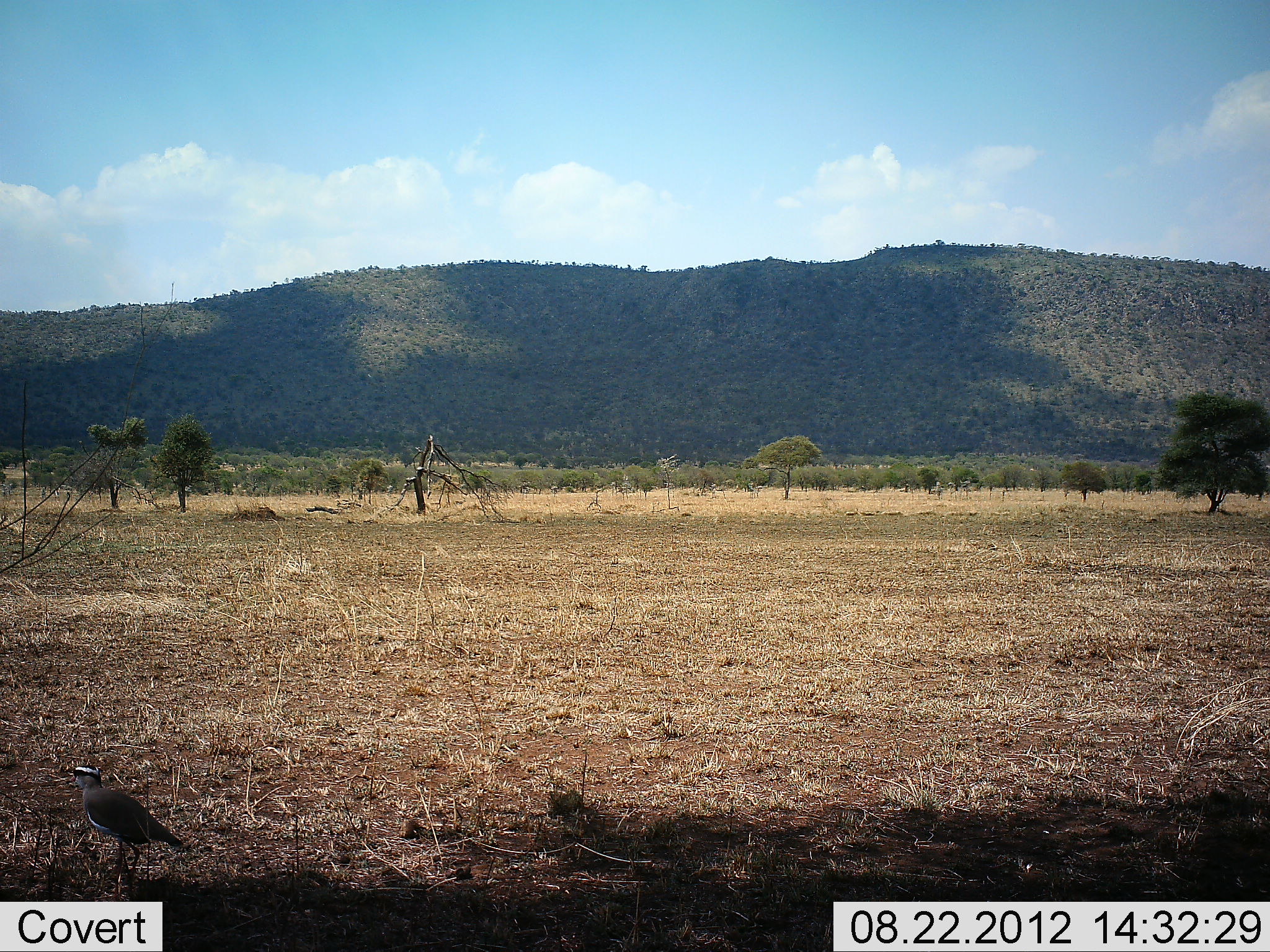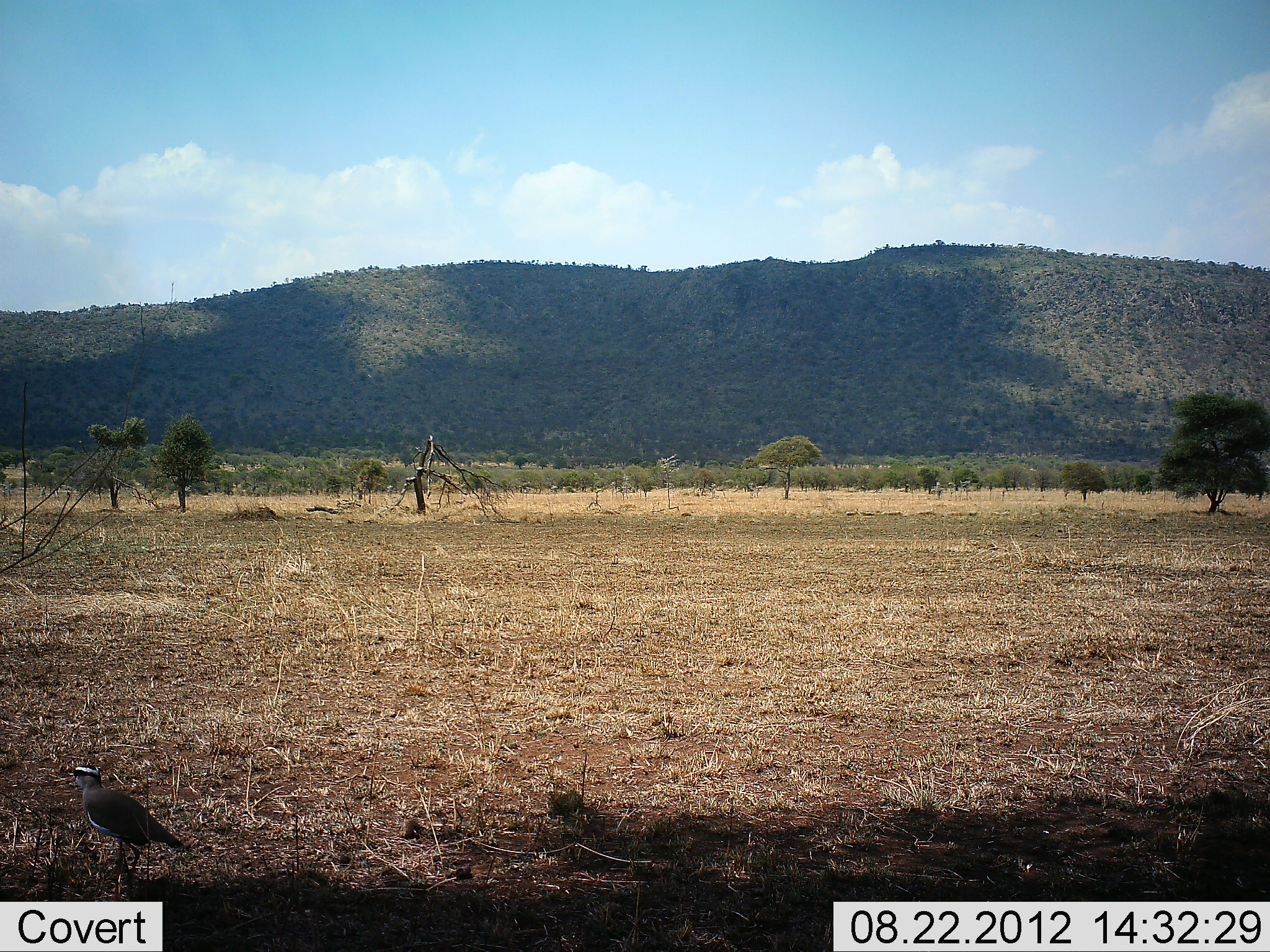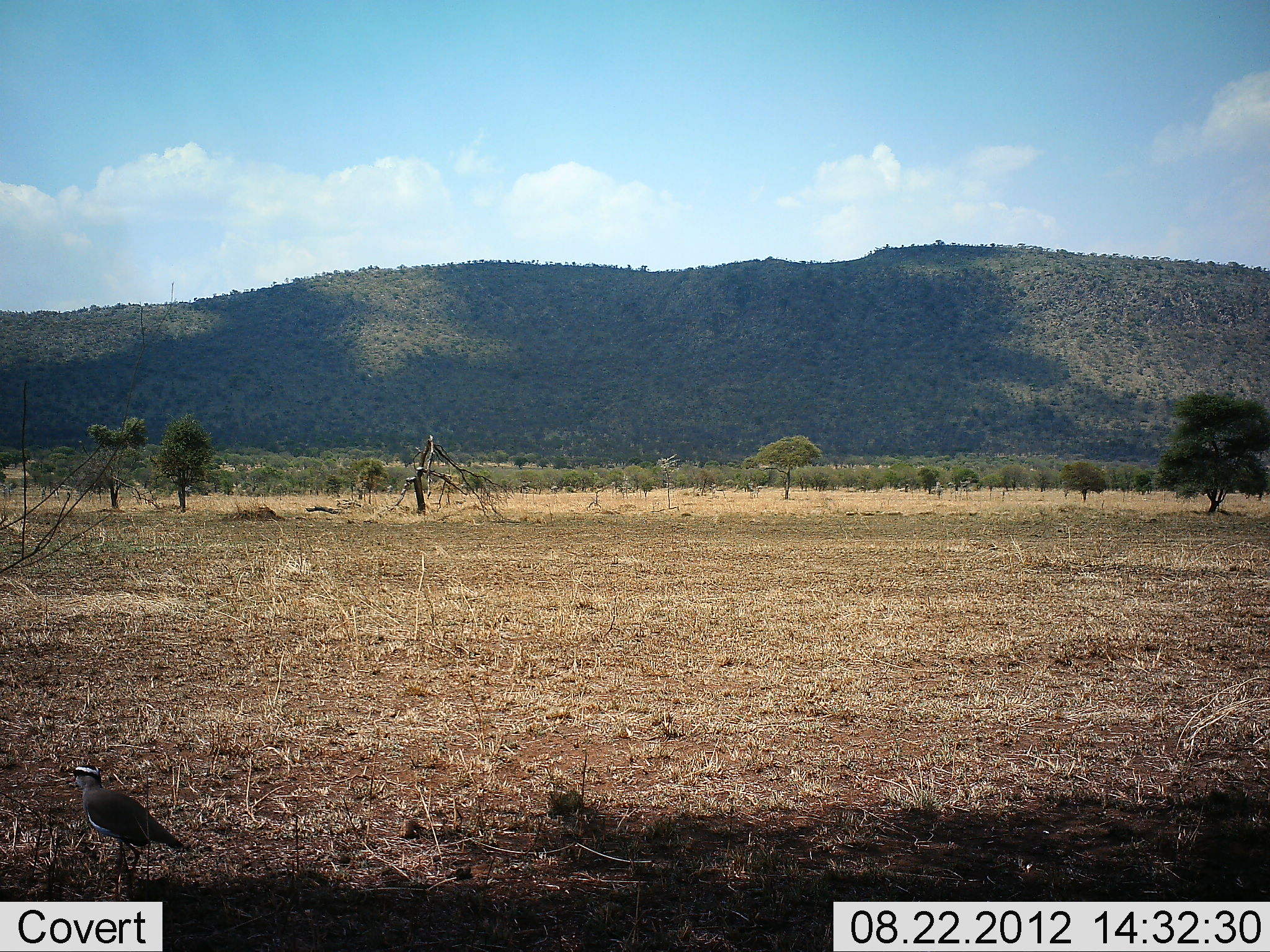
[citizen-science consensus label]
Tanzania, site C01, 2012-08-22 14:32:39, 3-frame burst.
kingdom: Animalia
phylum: Chordata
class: Aves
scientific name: Aves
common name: bird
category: otherbird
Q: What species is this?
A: Otherbird (bird) (Aves).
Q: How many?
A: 1.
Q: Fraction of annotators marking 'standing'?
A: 100%.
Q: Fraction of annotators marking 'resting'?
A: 10%.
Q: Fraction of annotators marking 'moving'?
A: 0%.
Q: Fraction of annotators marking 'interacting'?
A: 0%.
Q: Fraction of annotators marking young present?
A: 0%.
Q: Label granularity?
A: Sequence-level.